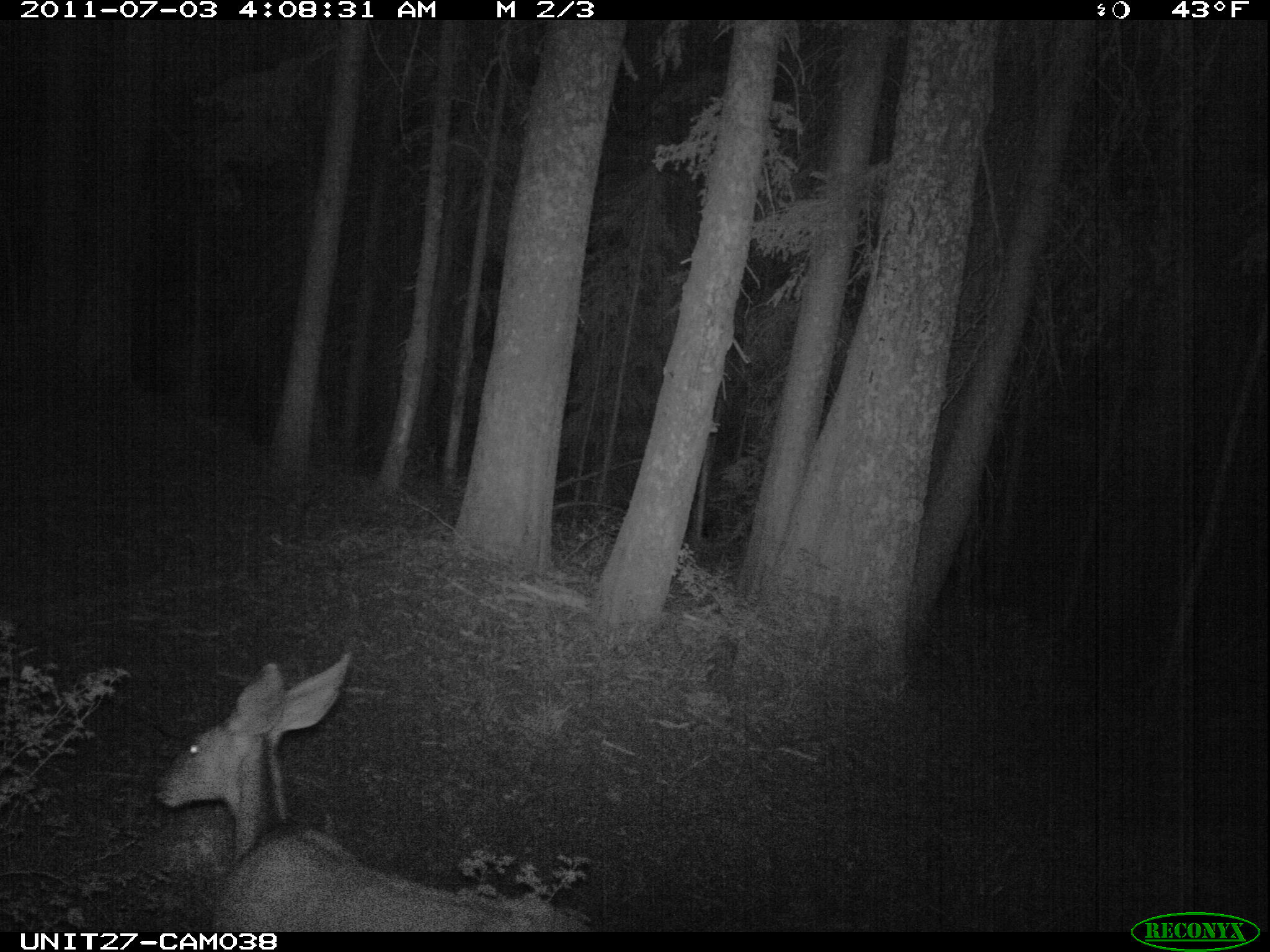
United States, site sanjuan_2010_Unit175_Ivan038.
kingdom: Animalia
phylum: Chordata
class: Mammalia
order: Artiodactyla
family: Cervidae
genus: Odocoileus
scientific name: Odocoileus hemionus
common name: mule deer